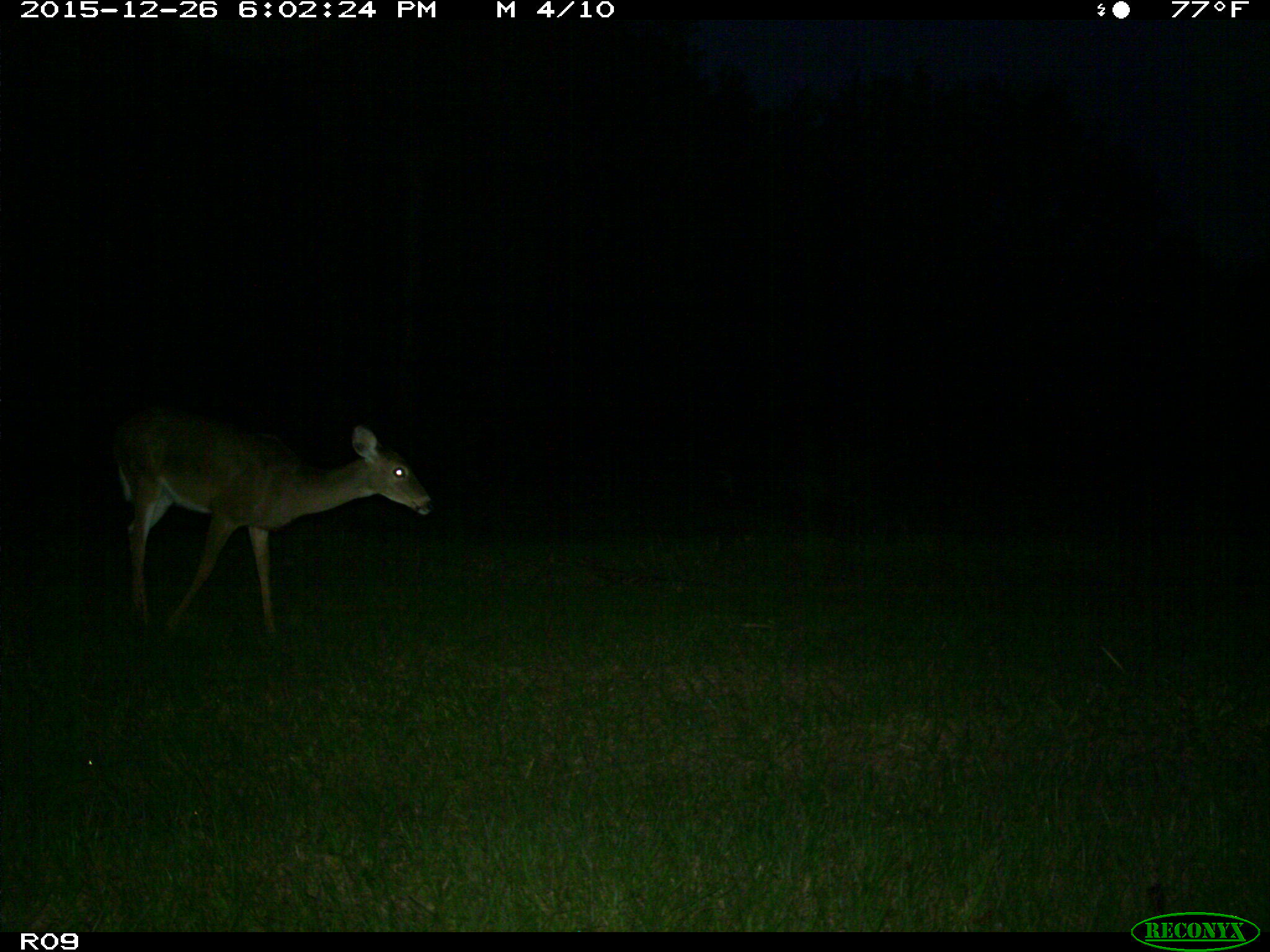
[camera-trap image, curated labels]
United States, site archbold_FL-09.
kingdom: Animalia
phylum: Chordata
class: Mammalia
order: Artiodactyla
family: Cervidae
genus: Odocoileus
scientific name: Odocoileus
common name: deer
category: unidentified deer